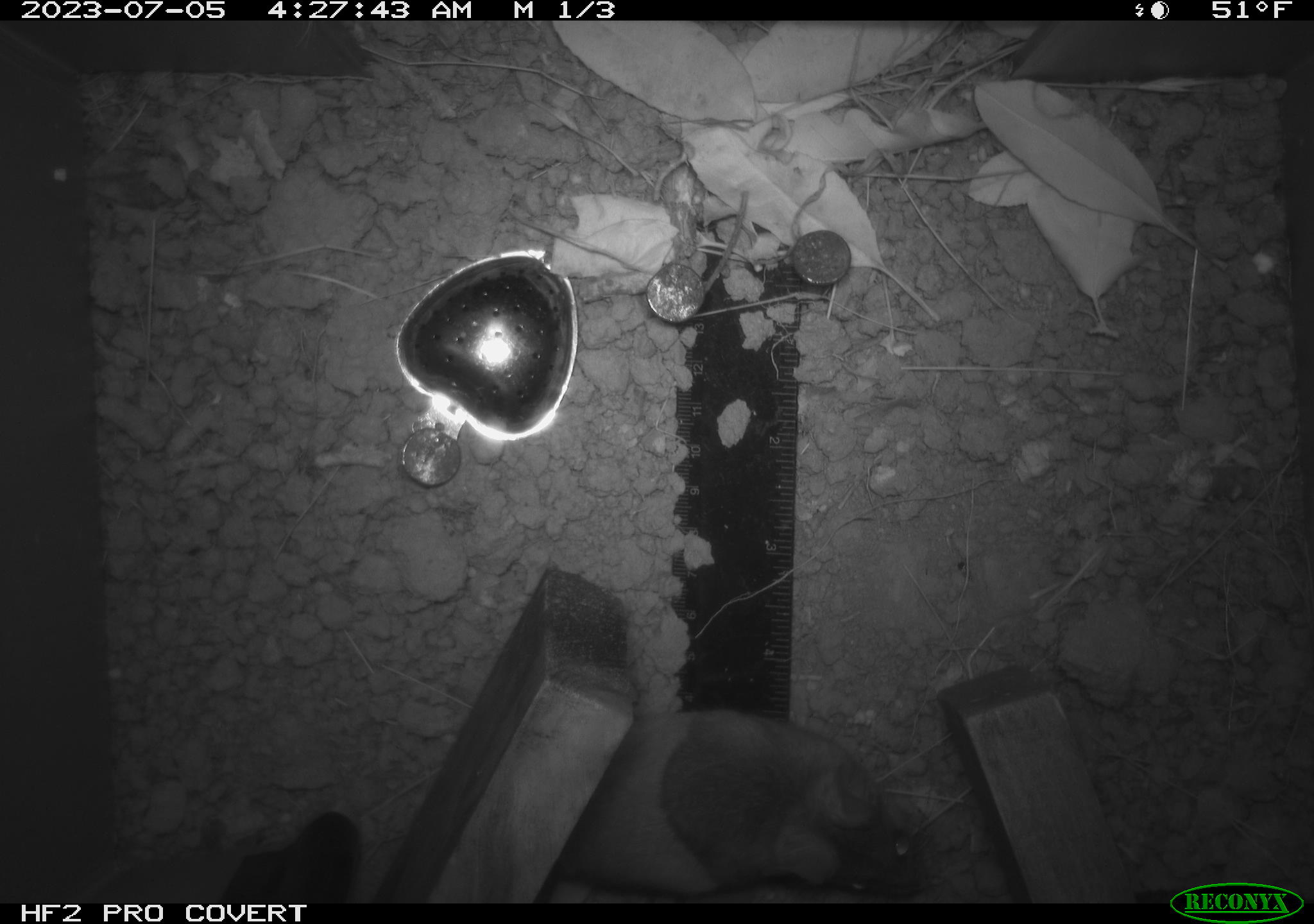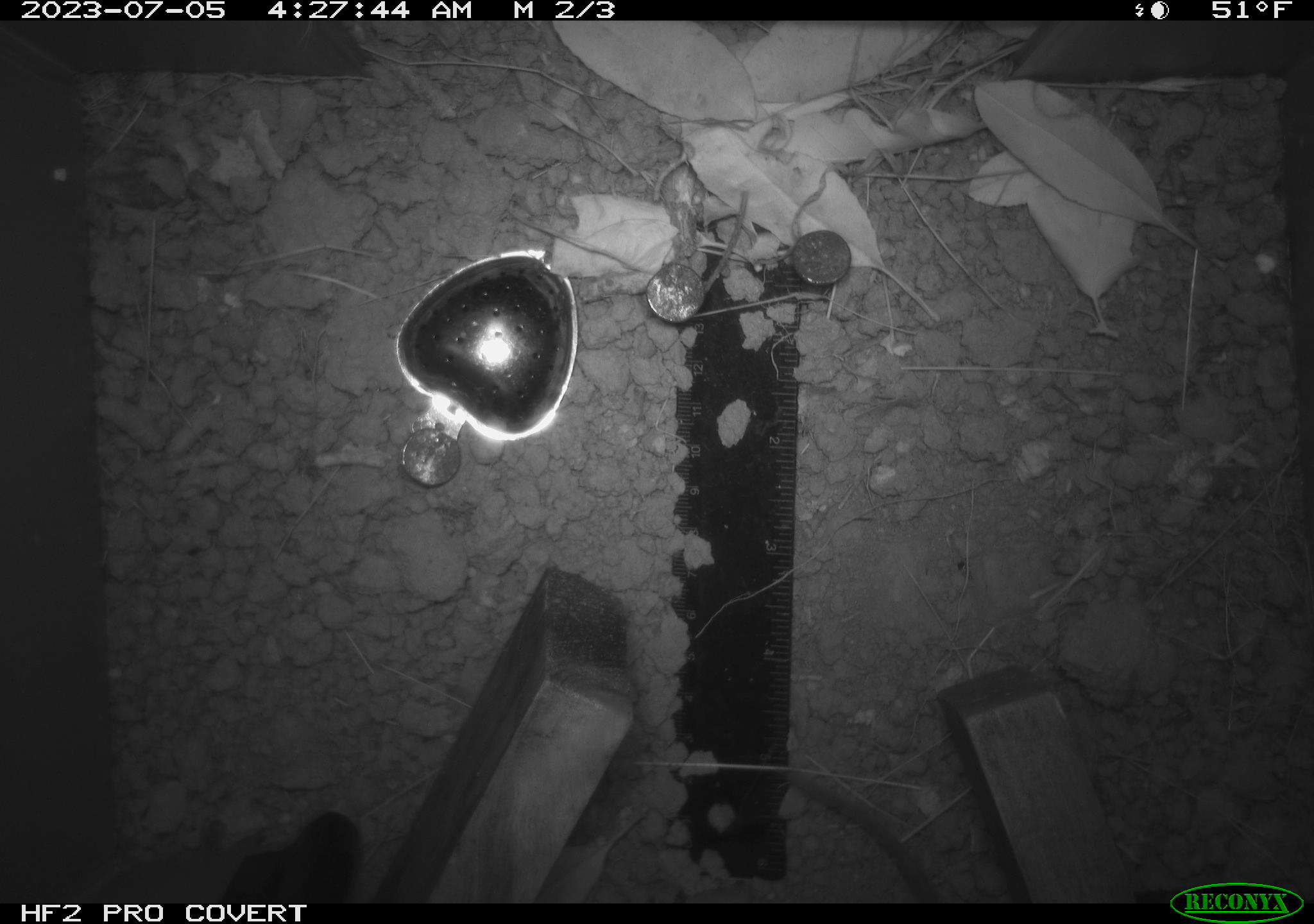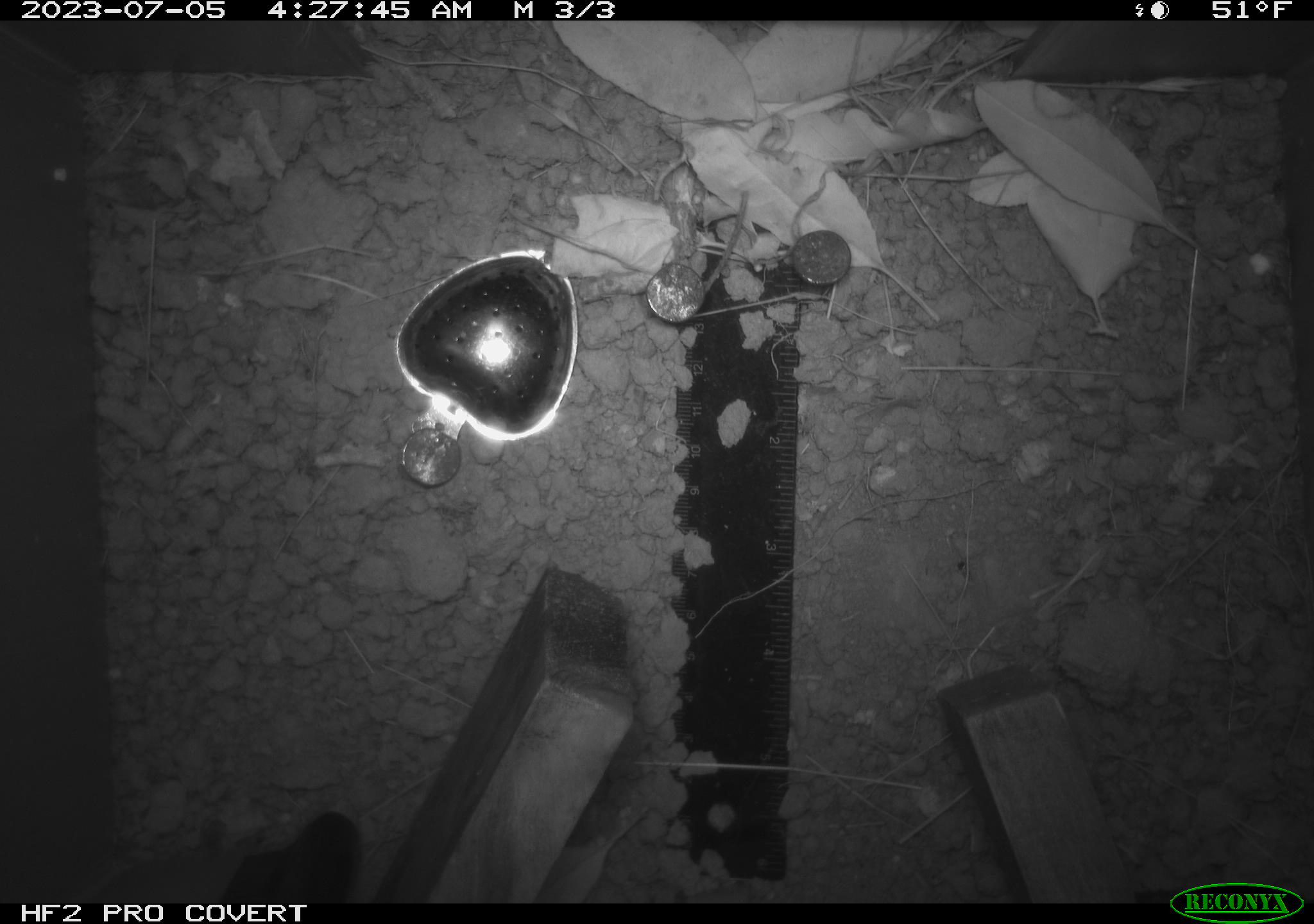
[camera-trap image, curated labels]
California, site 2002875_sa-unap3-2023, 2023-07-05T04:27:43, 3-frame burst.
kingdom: Animalia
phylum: Chordata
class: Mammalia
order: Rodentia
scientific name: Rodentia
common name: mouse species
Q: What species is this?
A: Mouse species (Rodentia).